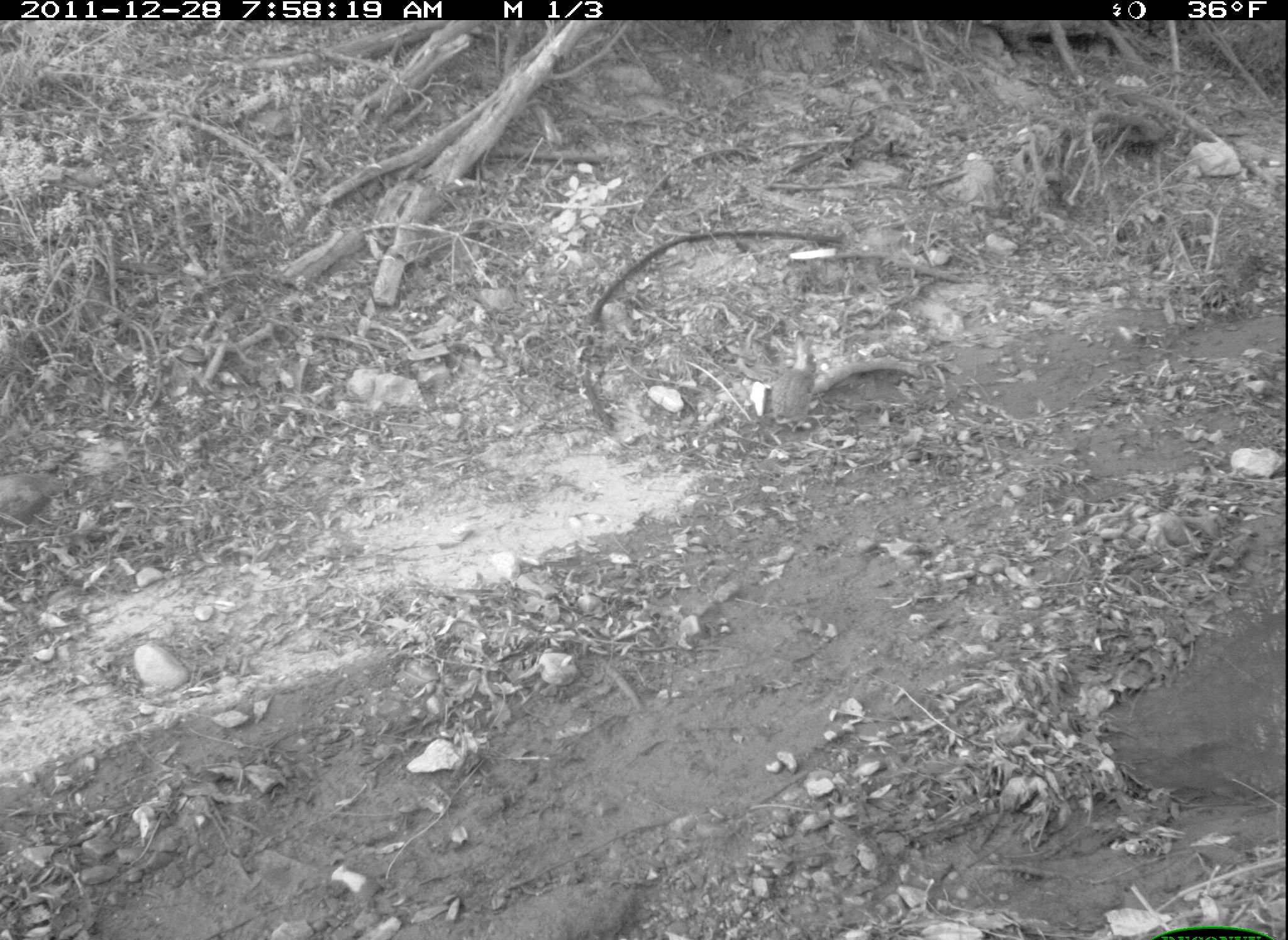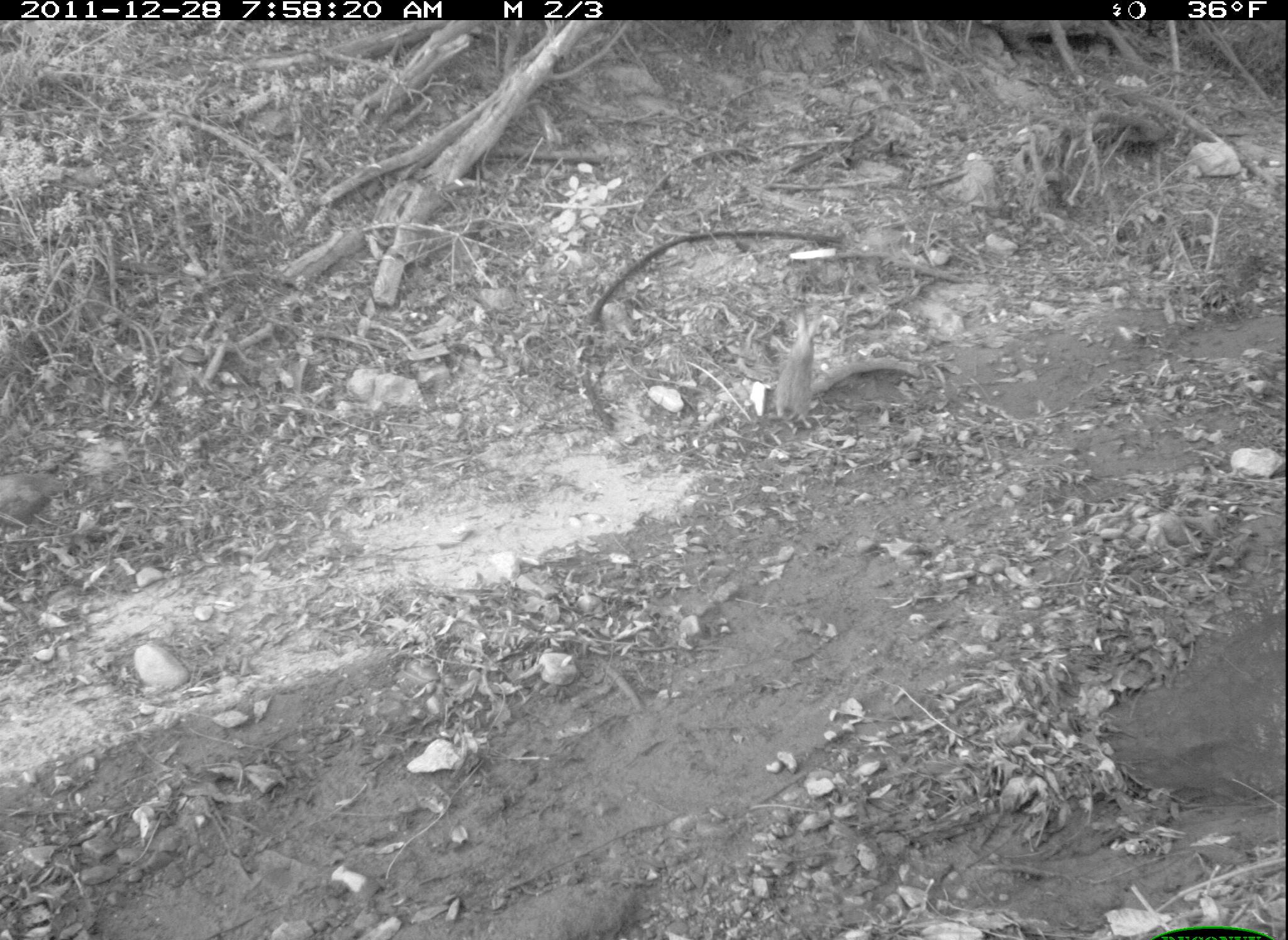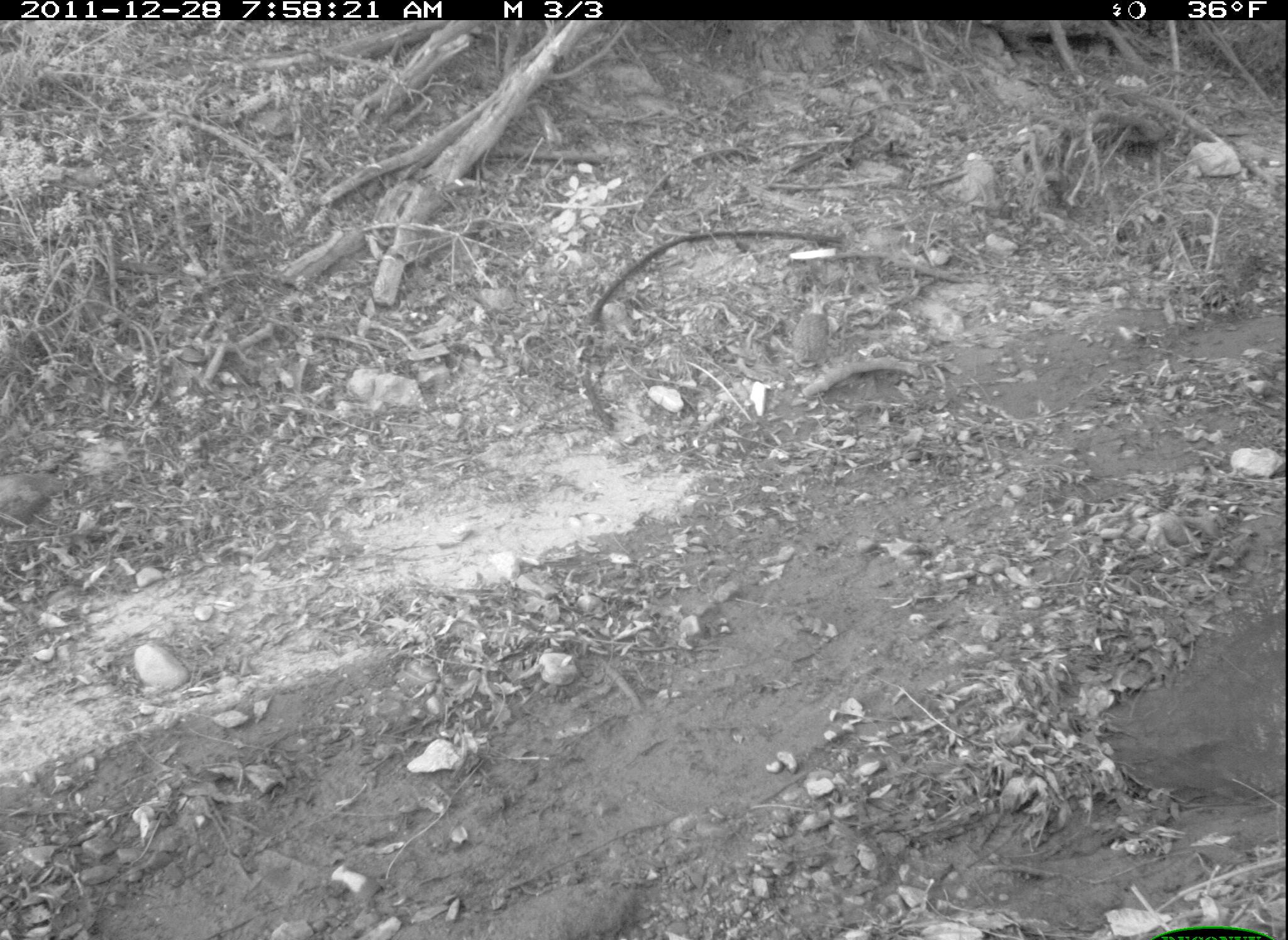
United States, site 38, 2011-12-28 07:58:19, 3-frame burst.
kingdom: Animalia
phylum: Chordata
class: Mammalia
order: Lagomorpha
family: Leporidae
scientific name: Leporidae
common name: rabbits and hares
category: rabbit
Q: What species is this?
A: Rabbit (rabbits and hares) (Leporidae).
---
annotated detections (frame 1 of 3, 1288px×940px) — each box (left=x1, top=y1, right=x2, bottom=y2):
rabbit: (left=741, top=329, right=858, bottom=435)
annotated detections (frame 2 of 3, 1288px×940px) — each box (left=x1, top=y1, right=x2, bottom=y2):
rabbit: (left=753, top=311, right=852, bottom=453)